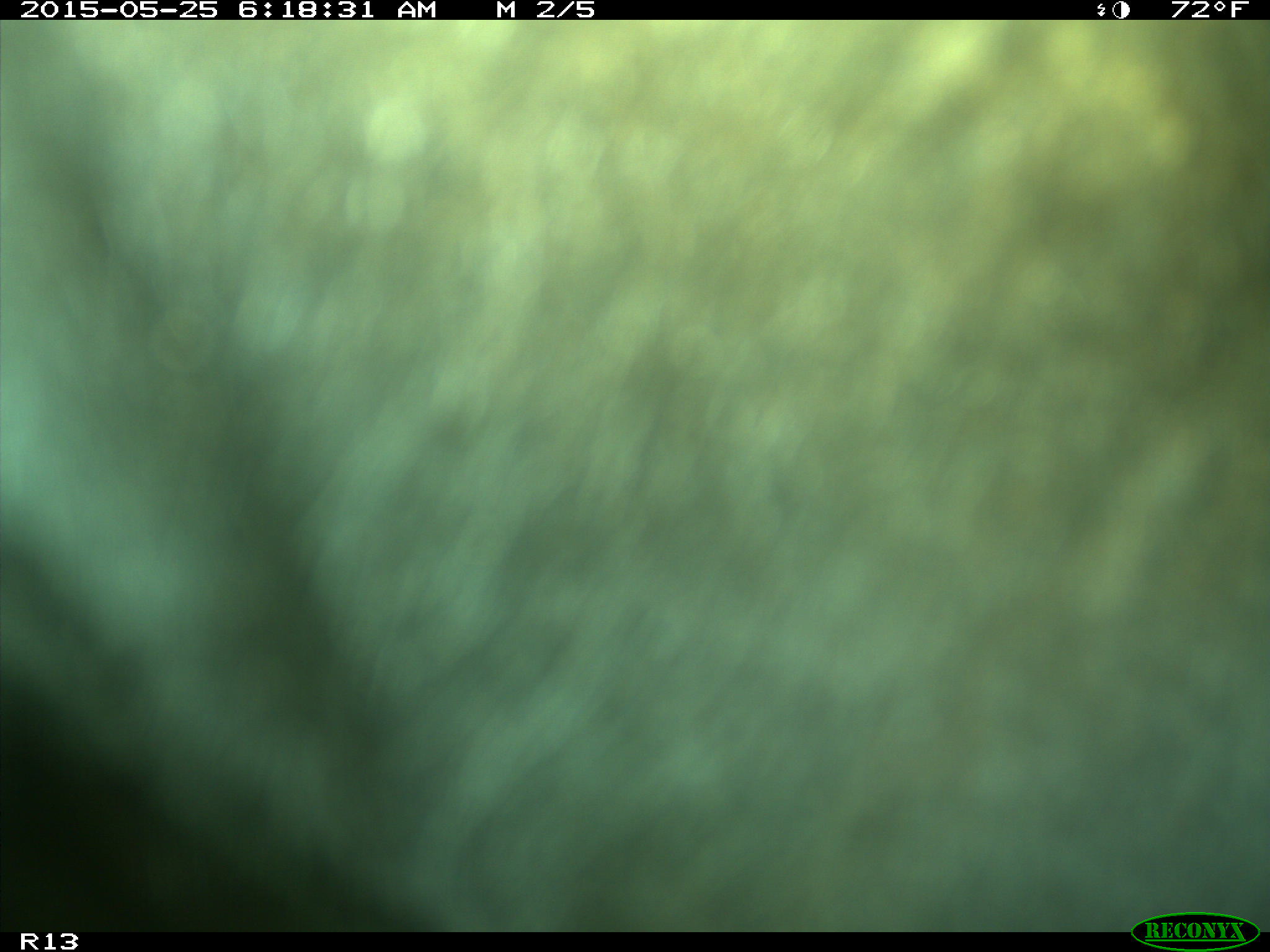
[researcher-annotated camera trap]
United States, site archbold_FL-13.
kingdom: Animalia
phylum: Chordata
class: Mammalia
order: Artiodactyla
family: Bovidae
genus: Bos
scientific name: Bos taurus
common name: domestic cow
Bos taurus (domestic cow).